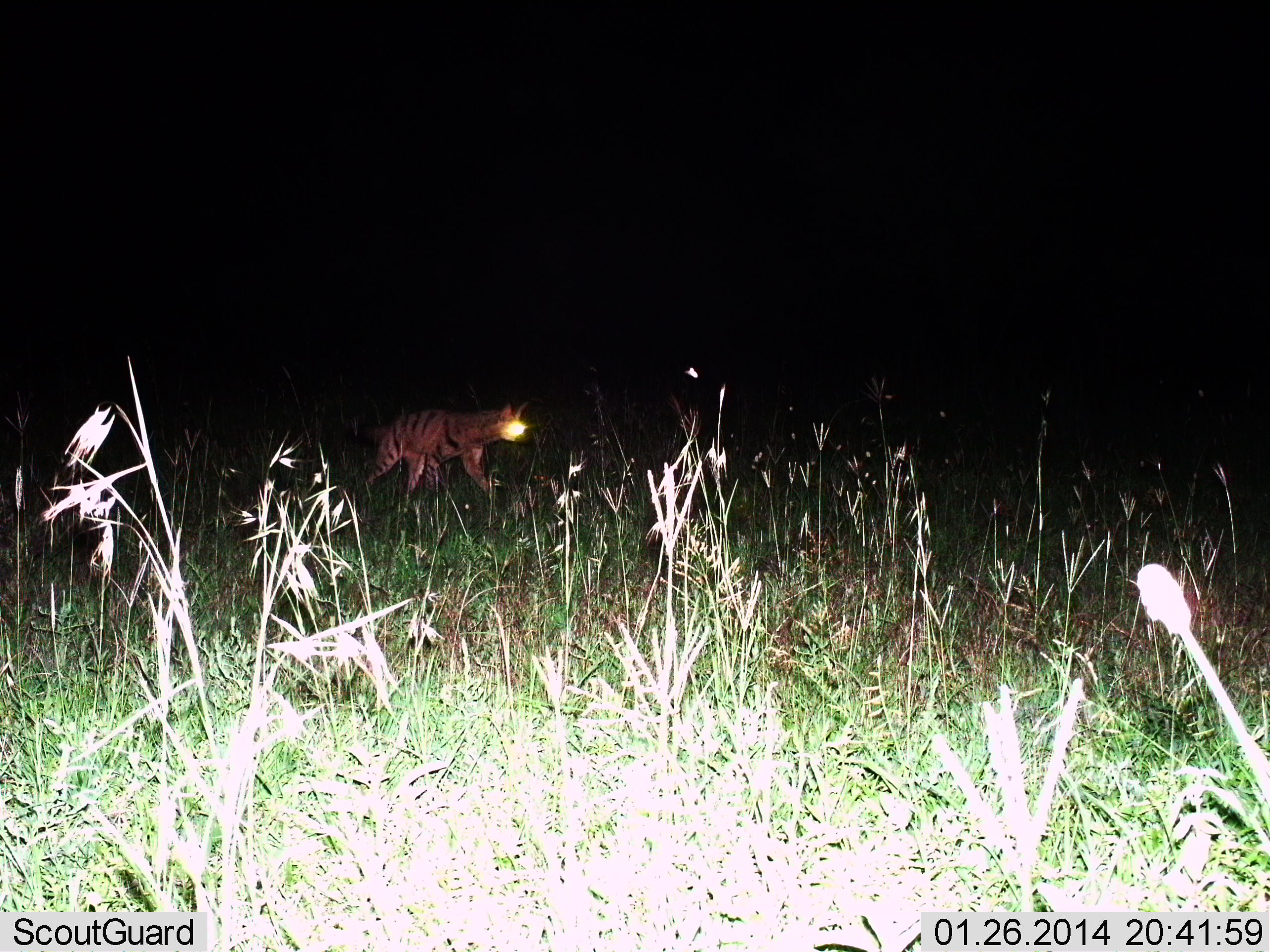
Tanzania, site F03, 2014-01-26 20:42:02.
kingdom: Animalia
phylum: Chordata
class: Mammalia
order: Carnivora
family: Hyaenidae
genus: Hyaena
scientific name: Hyaena hyaena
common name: striped hyena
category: hyenastriped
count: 1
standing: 30%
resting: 0%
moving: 70%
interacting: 0%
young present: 0%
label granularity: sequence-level